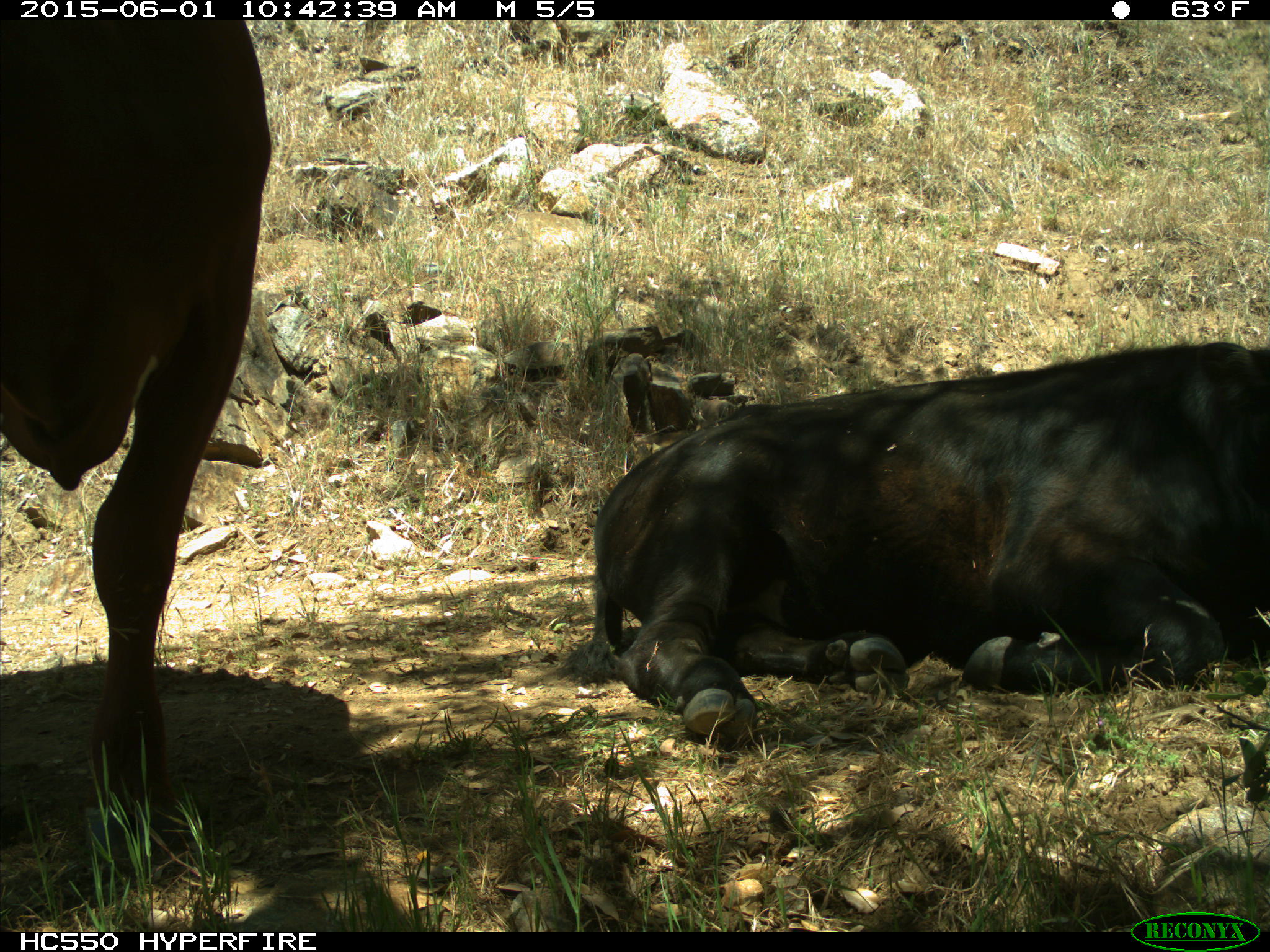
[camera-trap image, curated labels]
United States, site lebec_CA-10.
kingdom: Animalia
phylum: Chordata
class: Mammalia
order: Artiodactyla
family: Bovidae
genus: Bos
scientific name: Bos taurus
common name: domestic cow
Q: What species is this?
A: Bos taurus (domestic cow).